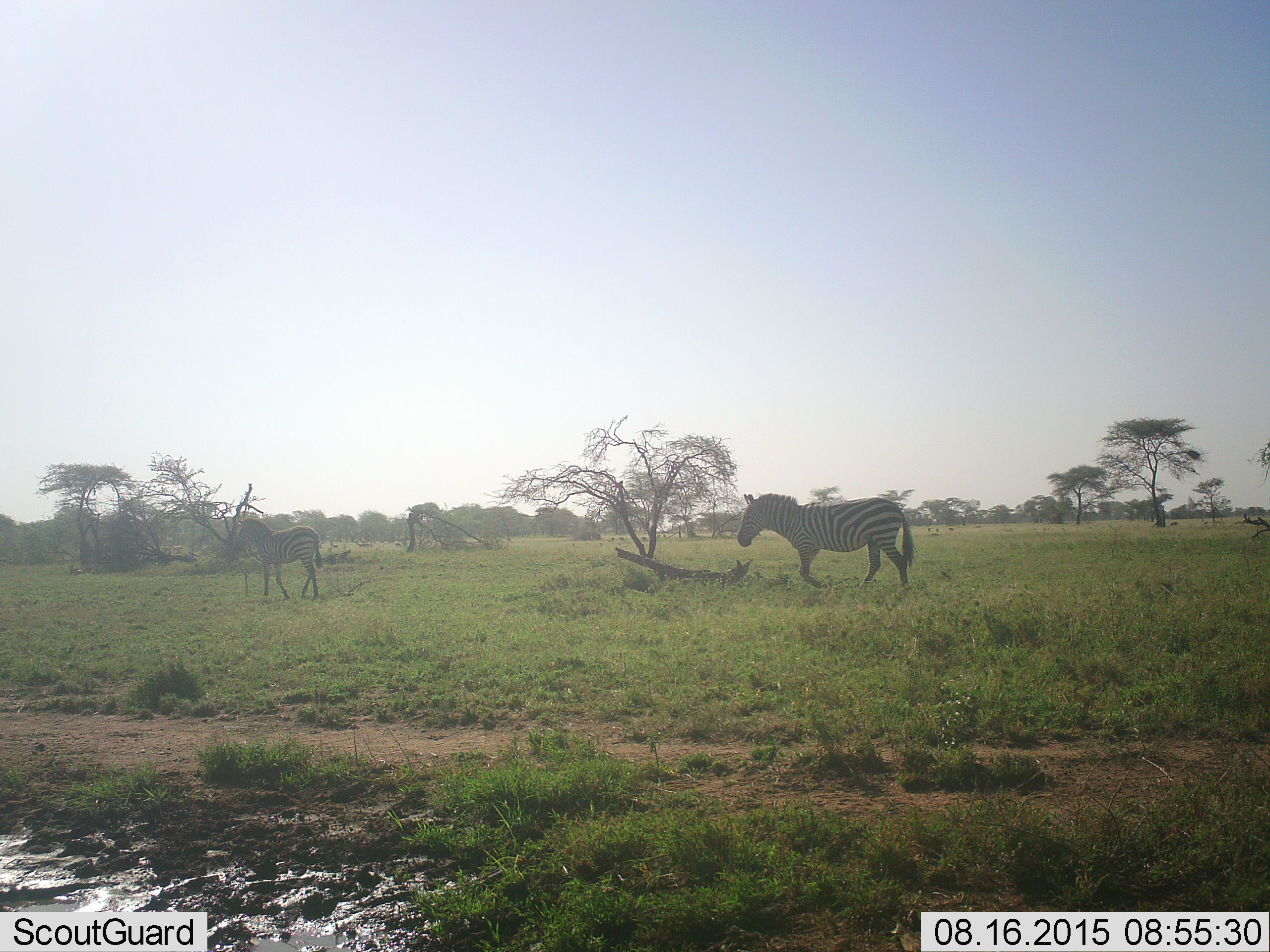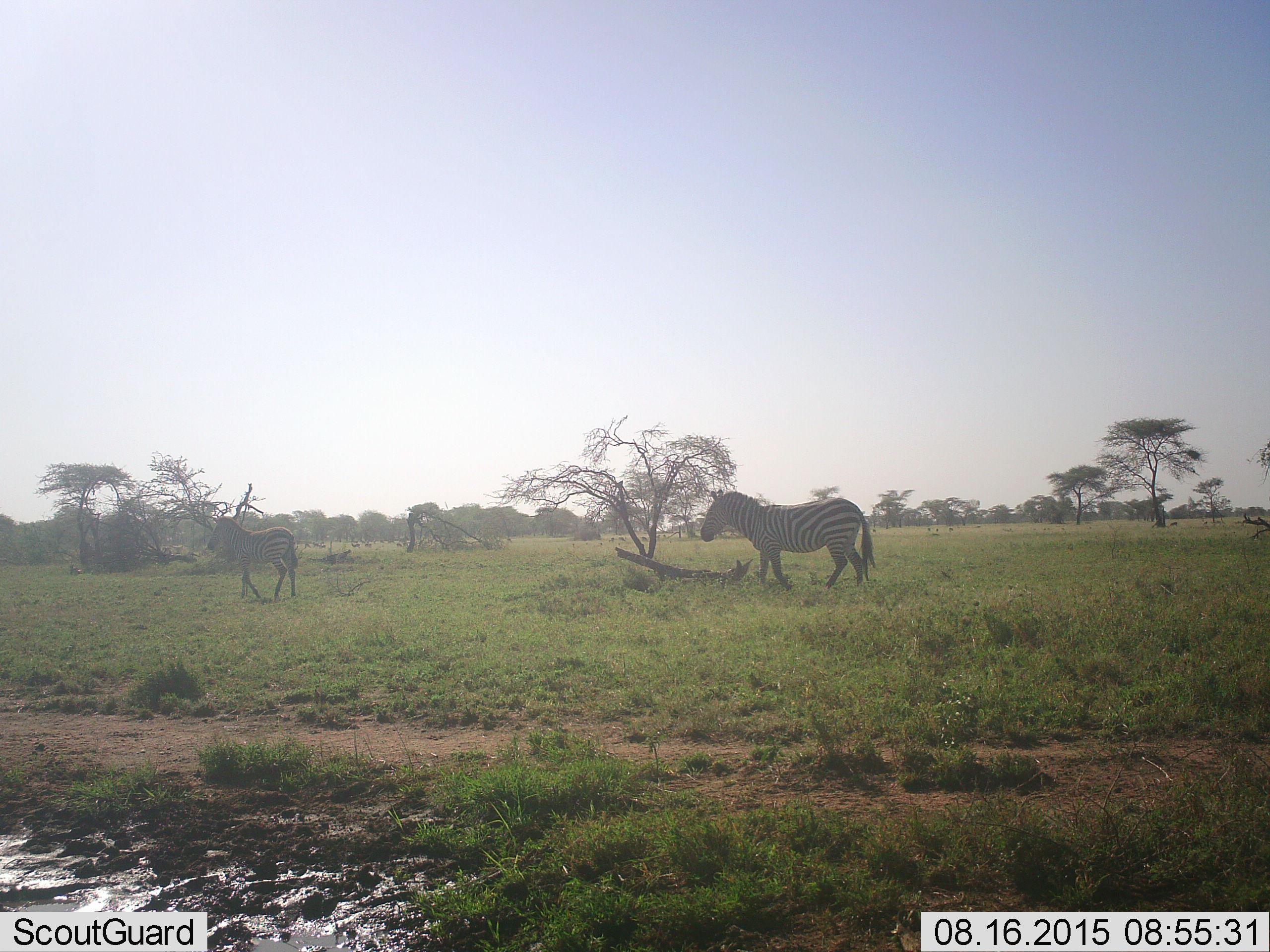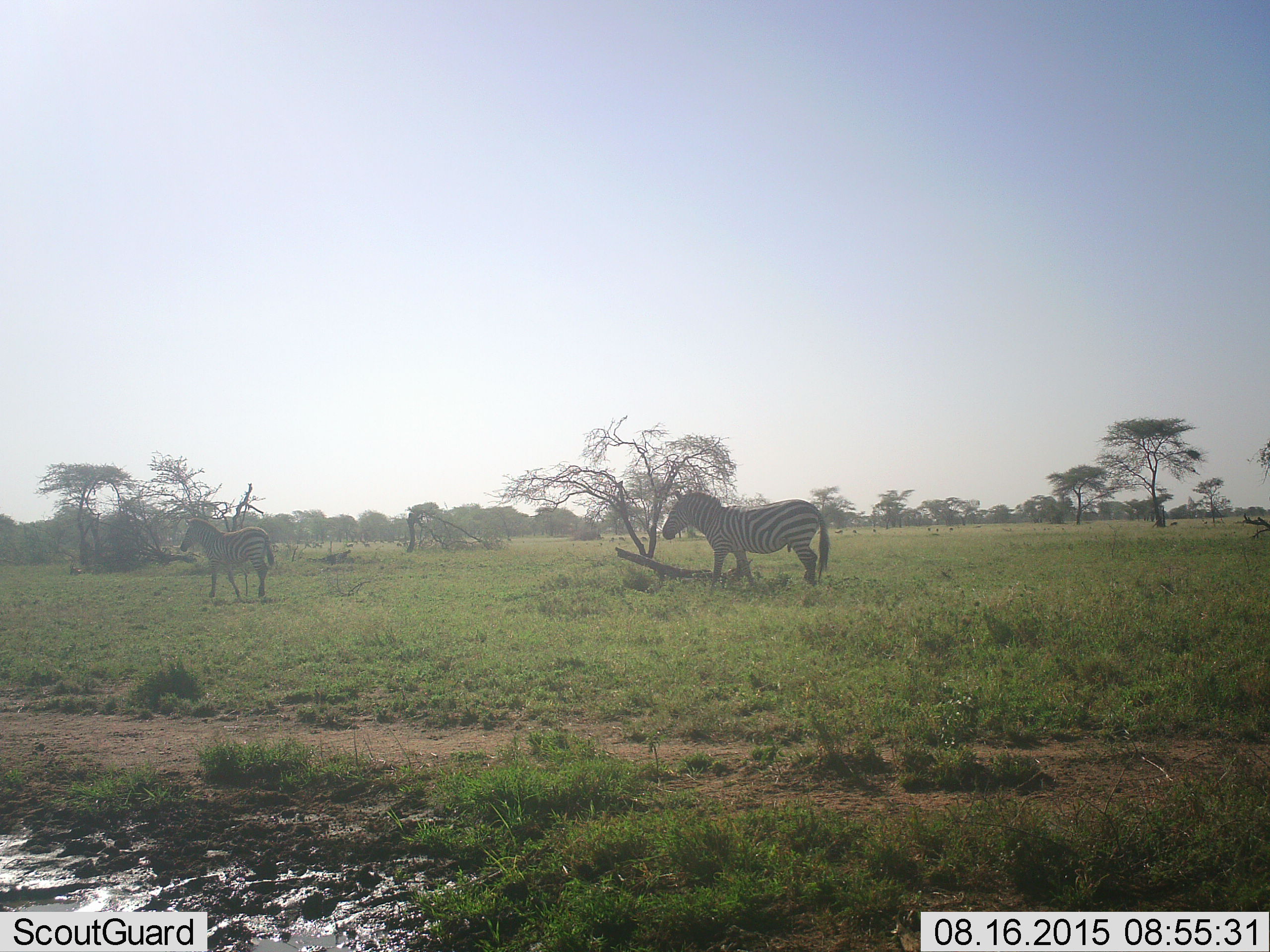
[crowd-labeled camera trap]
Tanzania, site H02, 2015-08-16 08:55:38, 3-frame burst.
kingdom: Animalia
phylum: Chordata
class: Mammalia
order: Perissodactyla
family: Equidae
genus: Equus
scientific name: Equus quagga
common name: plains zebra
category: zebra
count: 2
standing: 0%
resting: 0%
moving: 100%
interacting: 0%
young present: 10%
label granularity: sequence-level